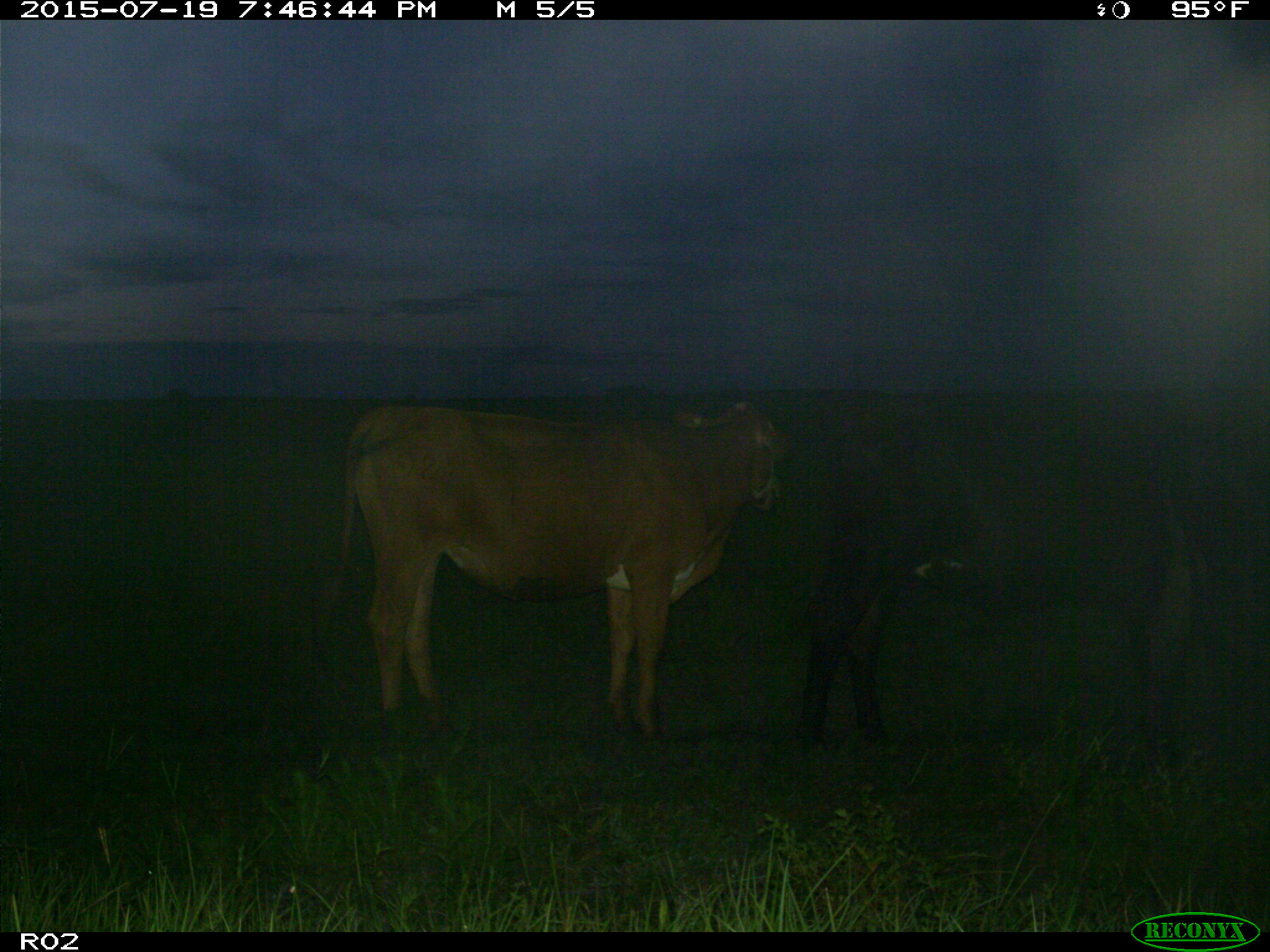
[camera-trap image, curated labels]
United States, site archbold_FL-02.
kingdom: Animalia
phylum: Chordata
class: Mammalia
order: Artiodactyla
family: Bovidae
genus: Bos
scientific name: Bos taurus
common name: domestic cow